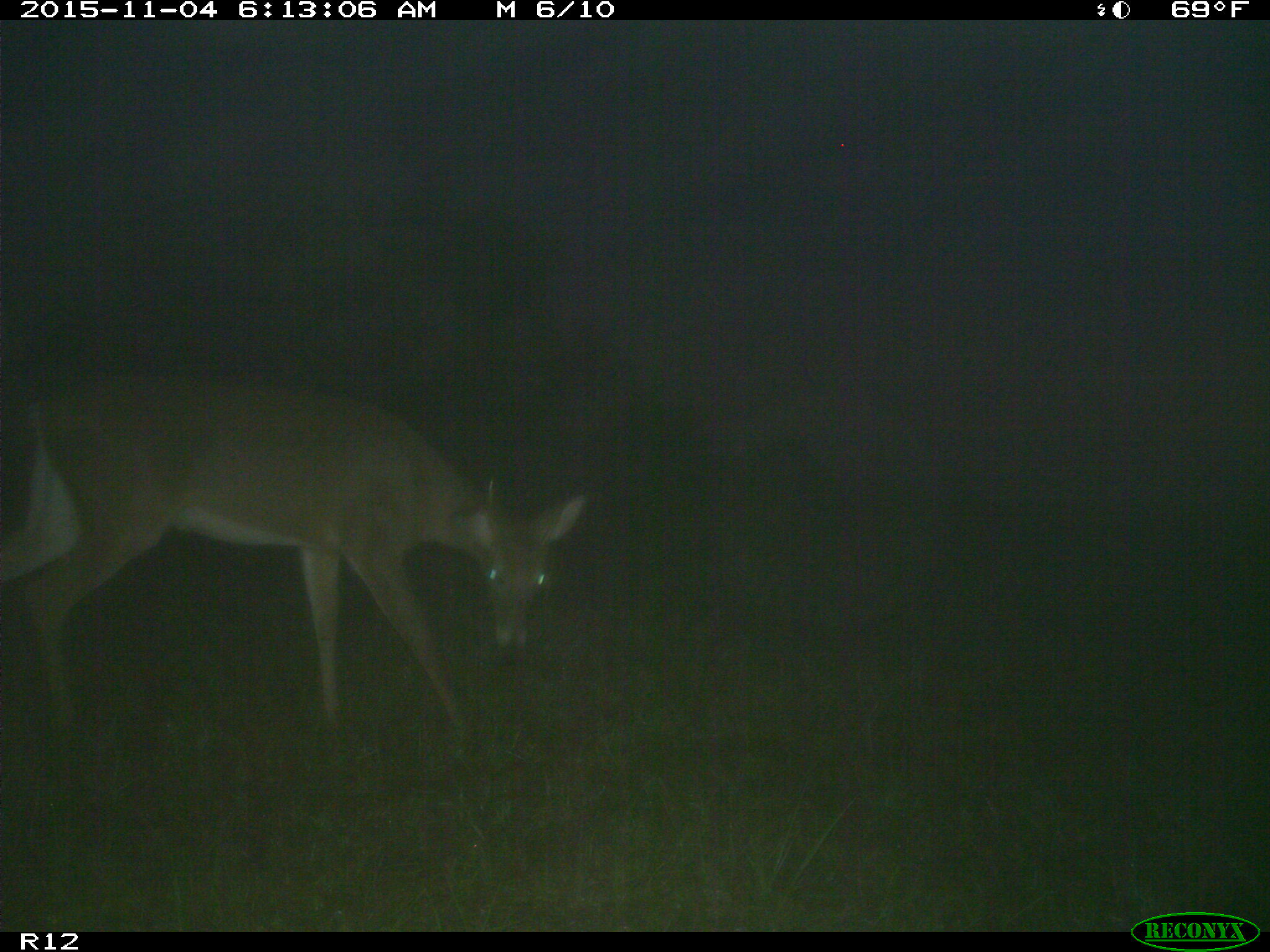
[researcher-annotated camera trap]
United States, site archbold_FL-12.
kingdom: Animalia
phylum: Chordata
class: Mammalia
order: Artiodactyla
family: Cervidae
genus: Odocoileus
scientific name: Odocoileus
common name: deer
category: unidentified deer